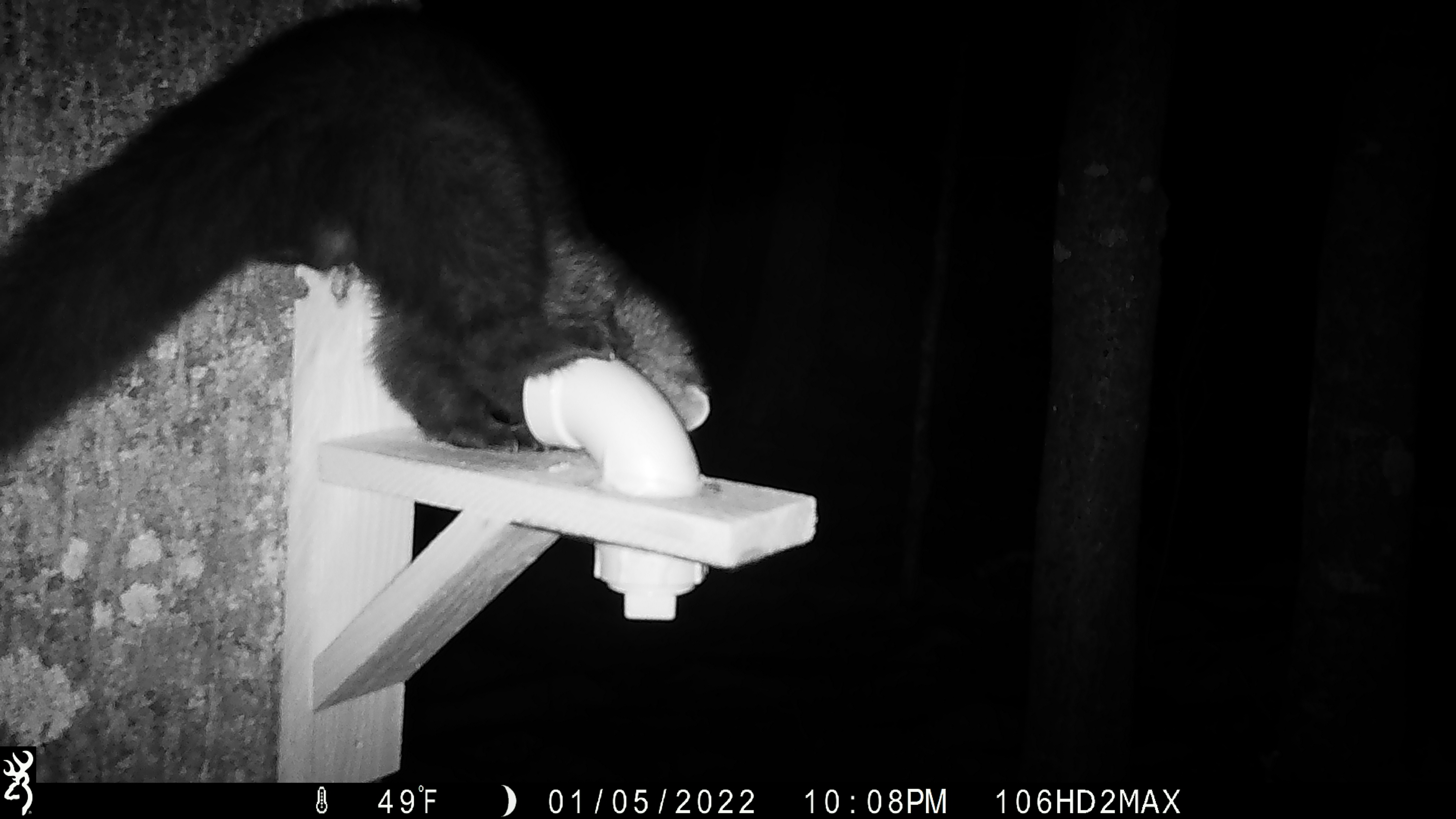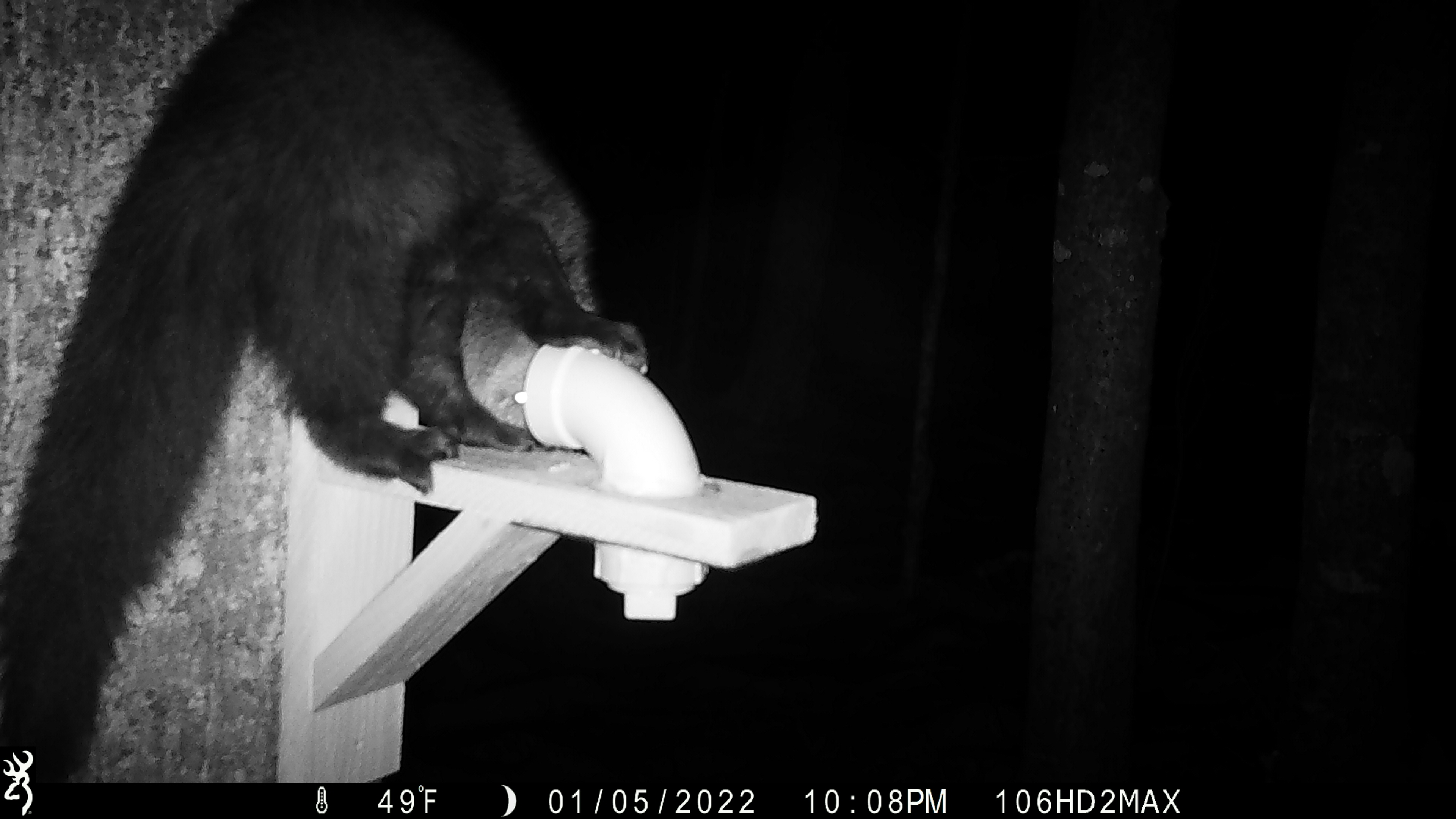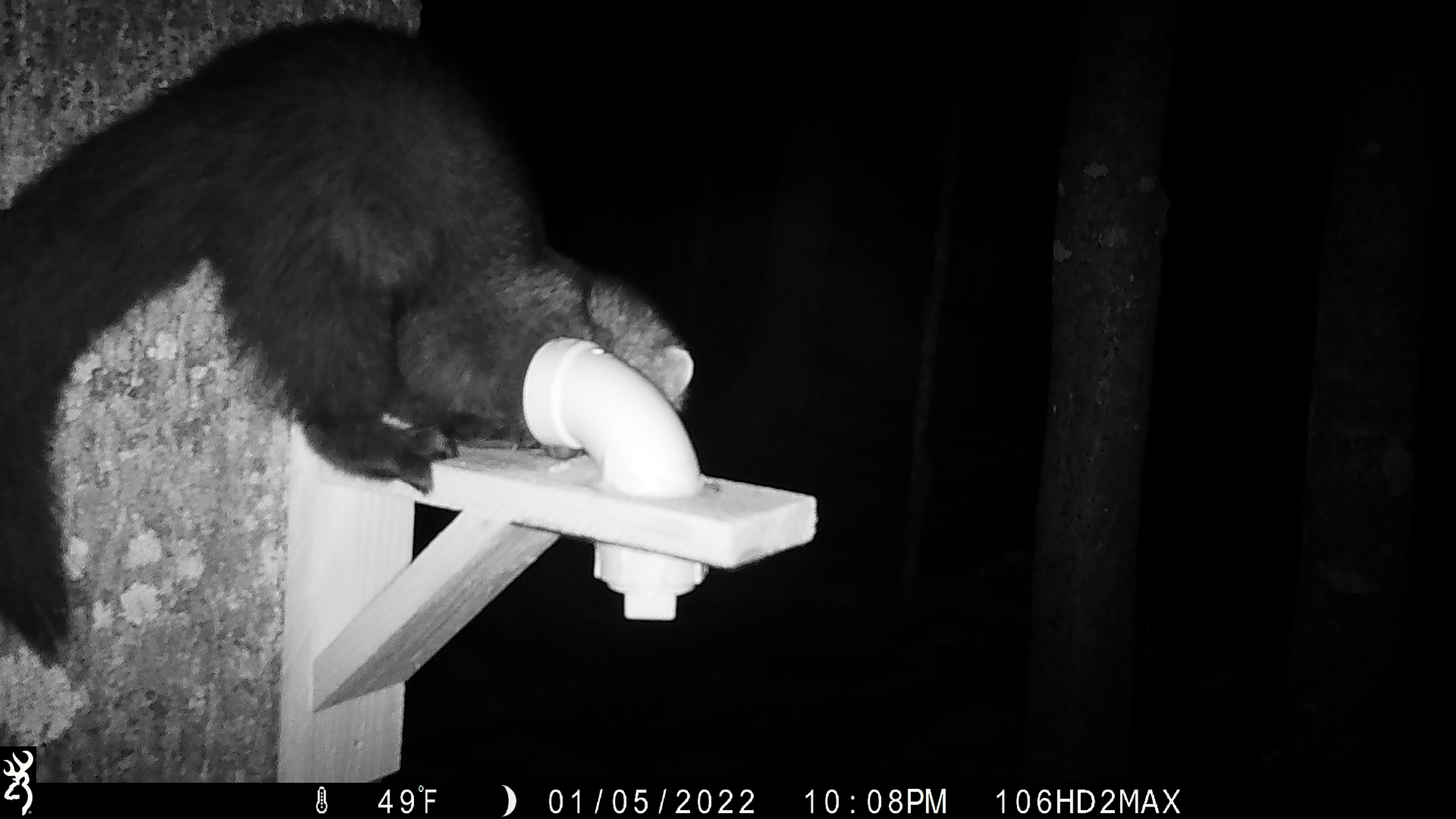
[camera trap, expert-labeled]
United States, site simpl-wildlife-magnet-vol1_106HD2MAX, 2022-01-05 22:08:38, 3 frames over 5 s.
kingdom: Animalia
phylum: Chordata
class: Mammalia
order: Carnivora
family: Mustelidae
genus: Pekania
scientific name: Pekania pennanti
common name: fisher